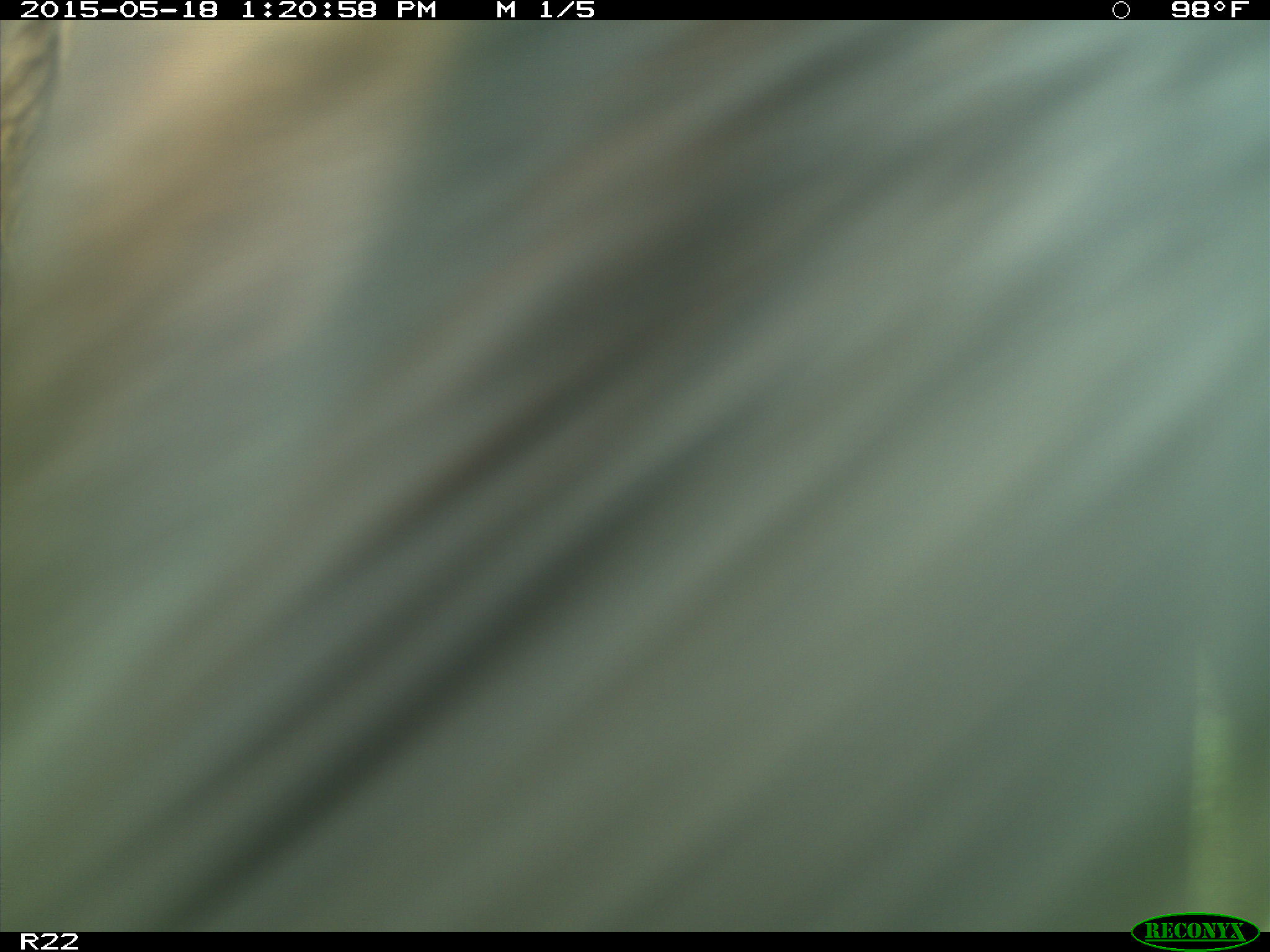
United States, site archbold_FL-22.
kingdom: Animalia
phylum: Chordata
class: Mammalia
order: Artiodactyla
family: Bovidae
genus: Bos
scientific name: Bos taurus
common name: domestic cow